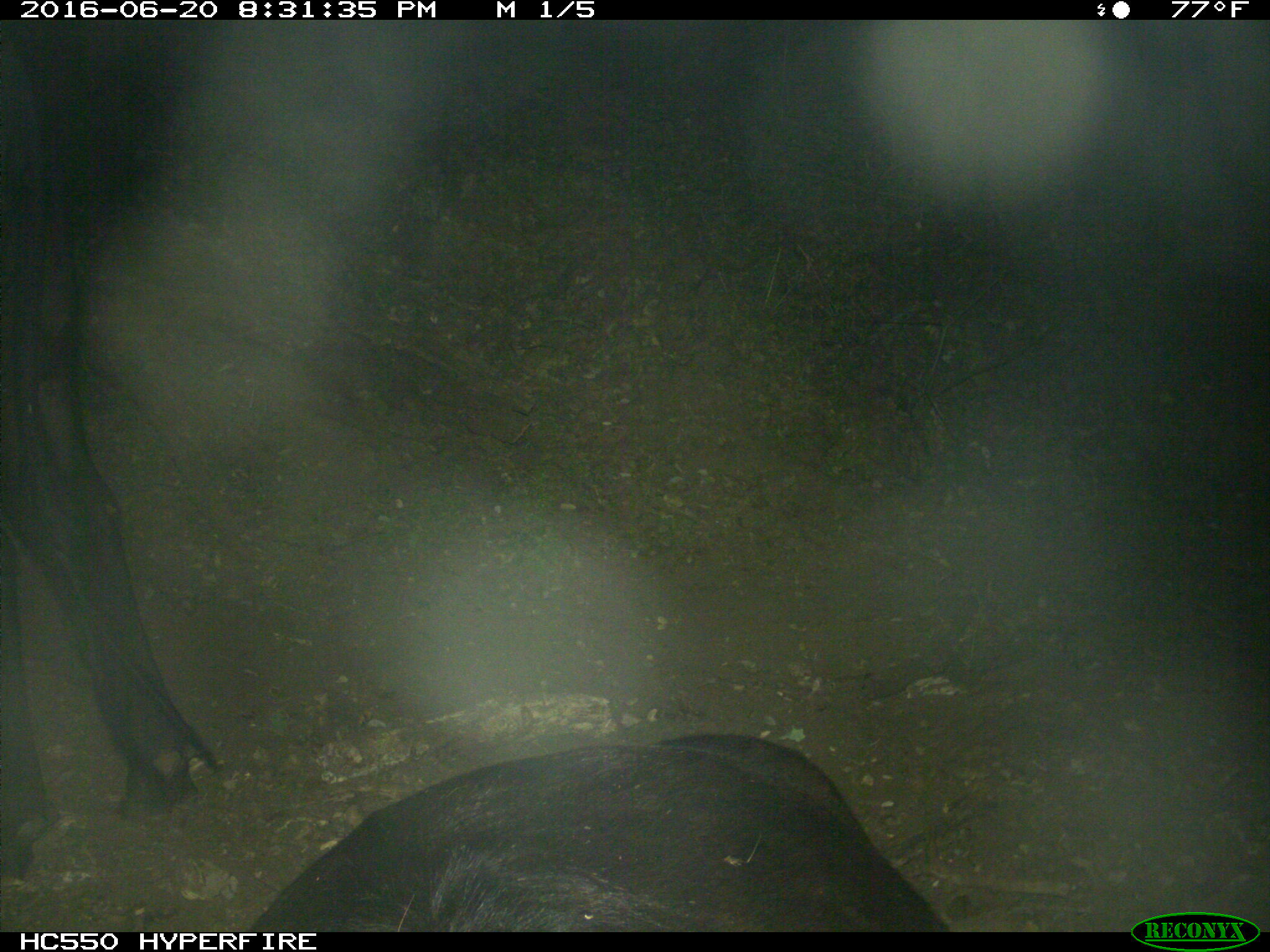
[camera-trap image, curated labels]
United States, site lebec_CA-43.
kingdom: Animalia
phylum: Chordata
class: Mammalia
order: Artiodactyla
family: Bovidae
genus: Bos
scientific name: Bos taurus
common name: domestic cow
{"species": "Bos taurus (domestic cow)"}